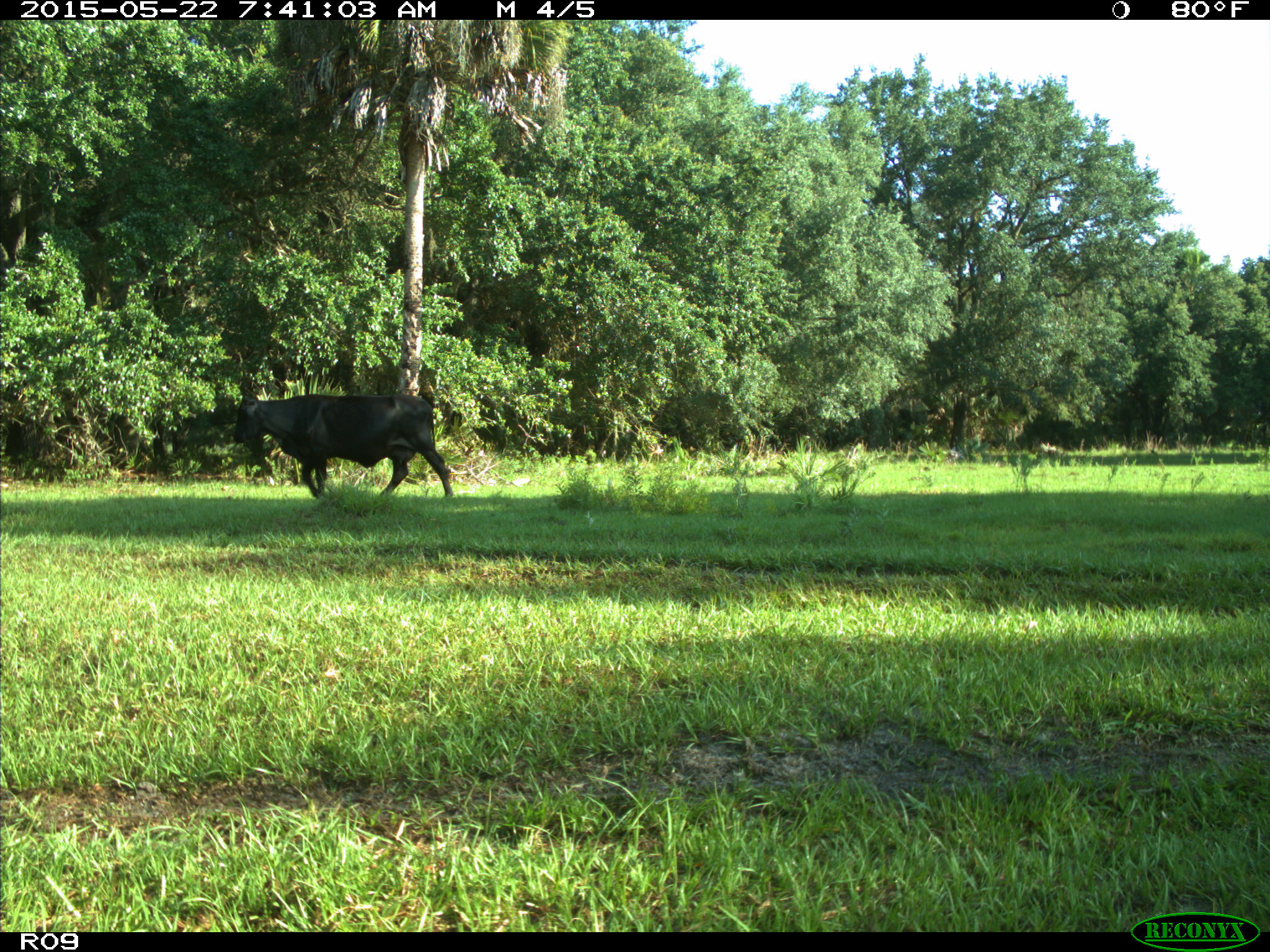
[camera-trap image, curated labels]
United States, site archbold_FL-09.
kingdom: Animalia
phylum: Chordata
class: Mammalia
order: Artiodactyla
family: Bovidae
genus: Bos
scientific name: Bos taurus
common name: domestic cow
Bos taurus (domestic cow).